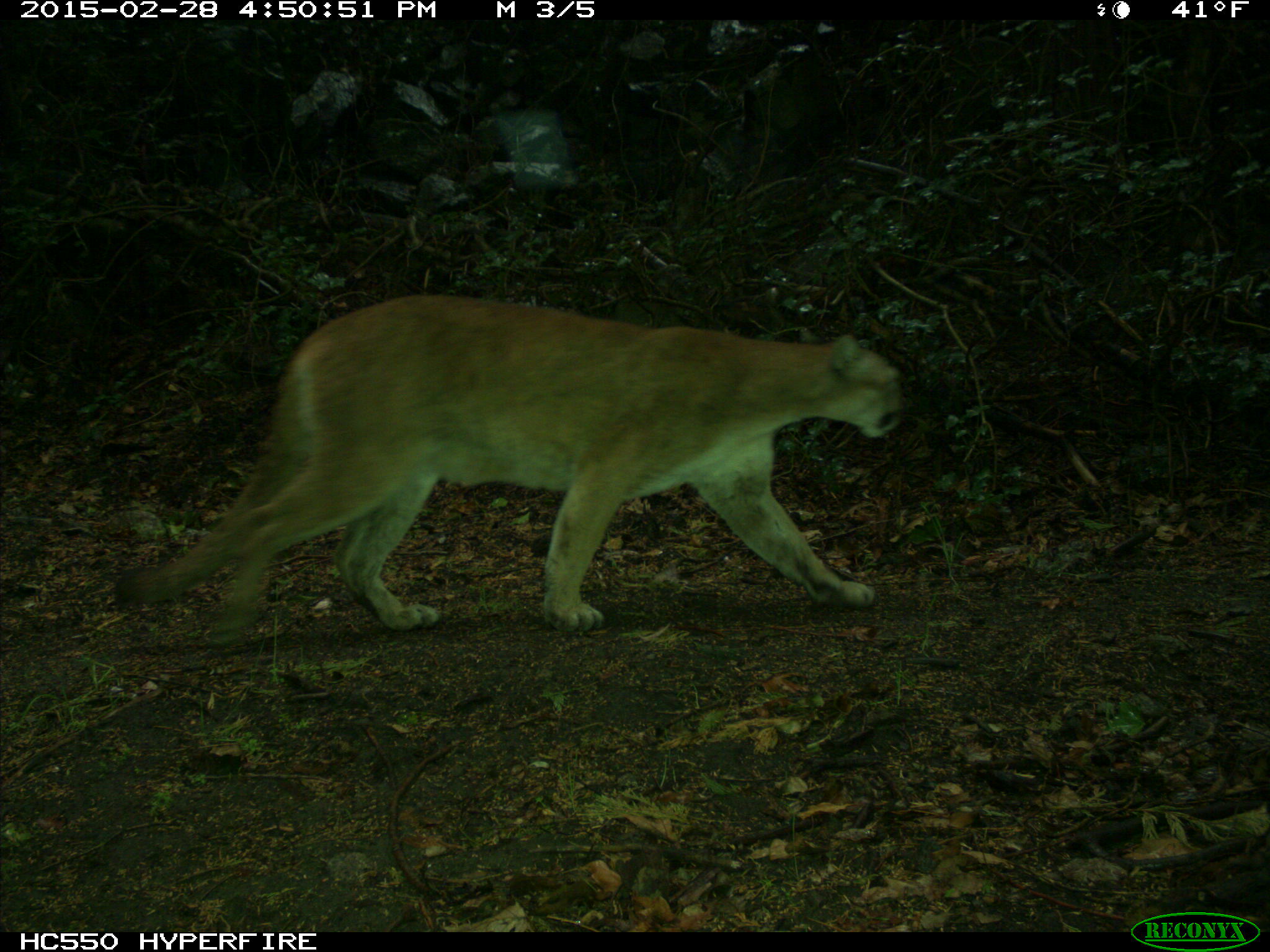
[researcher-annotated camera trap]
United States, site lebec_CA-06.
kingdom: Animalia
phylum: Chordata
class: Mammalia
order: Carnivora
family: Felidae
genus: Puma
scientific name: Puma concolor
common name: mountain lion